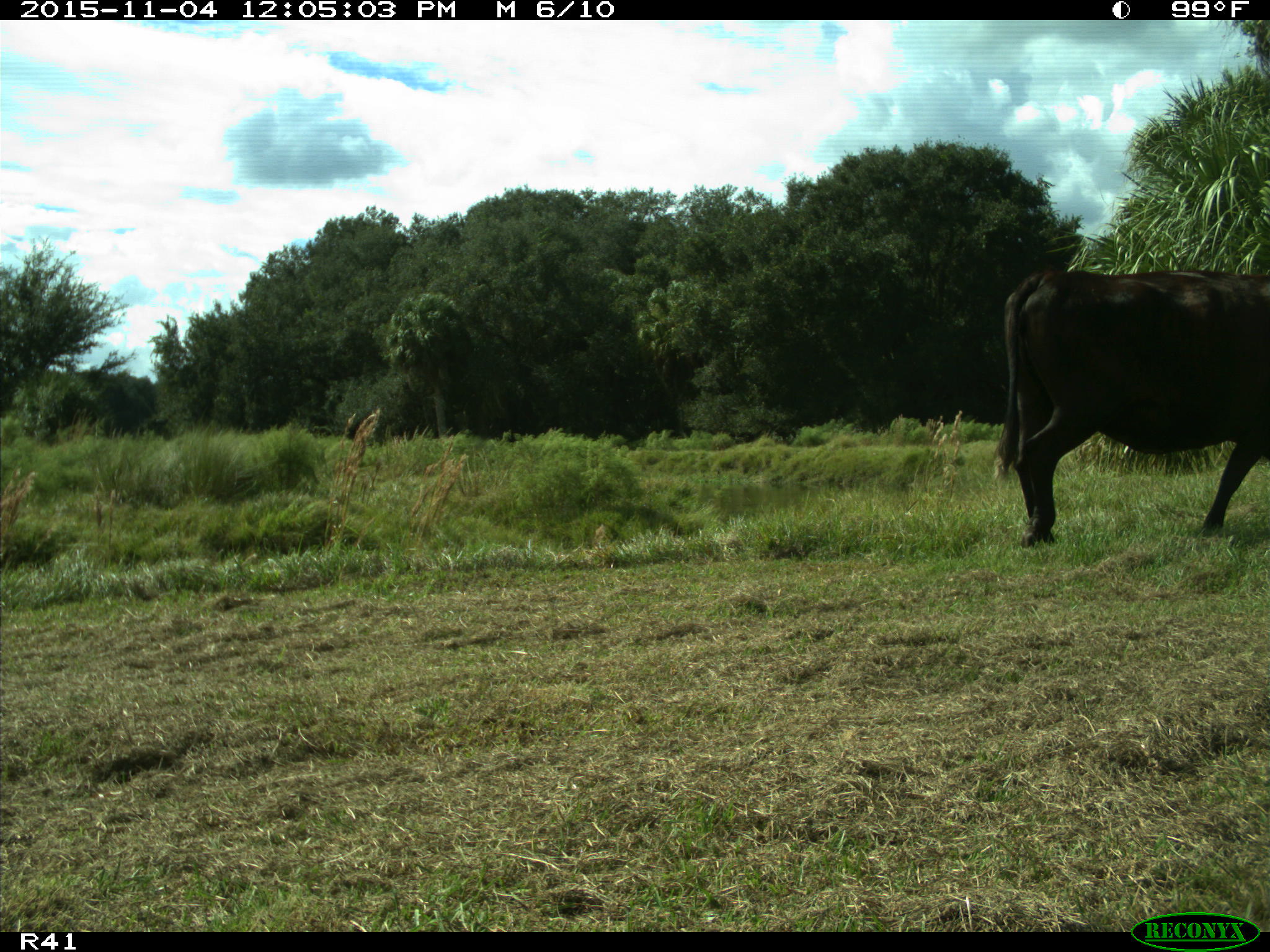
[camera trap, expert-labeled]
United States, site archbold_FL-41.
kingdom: Animalia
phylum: Chordata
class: Mammalia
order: Artiodactyla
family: Bovidae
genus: Bos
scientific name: Bos taurus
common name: domestic cow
Bos taurus (domestic cow).